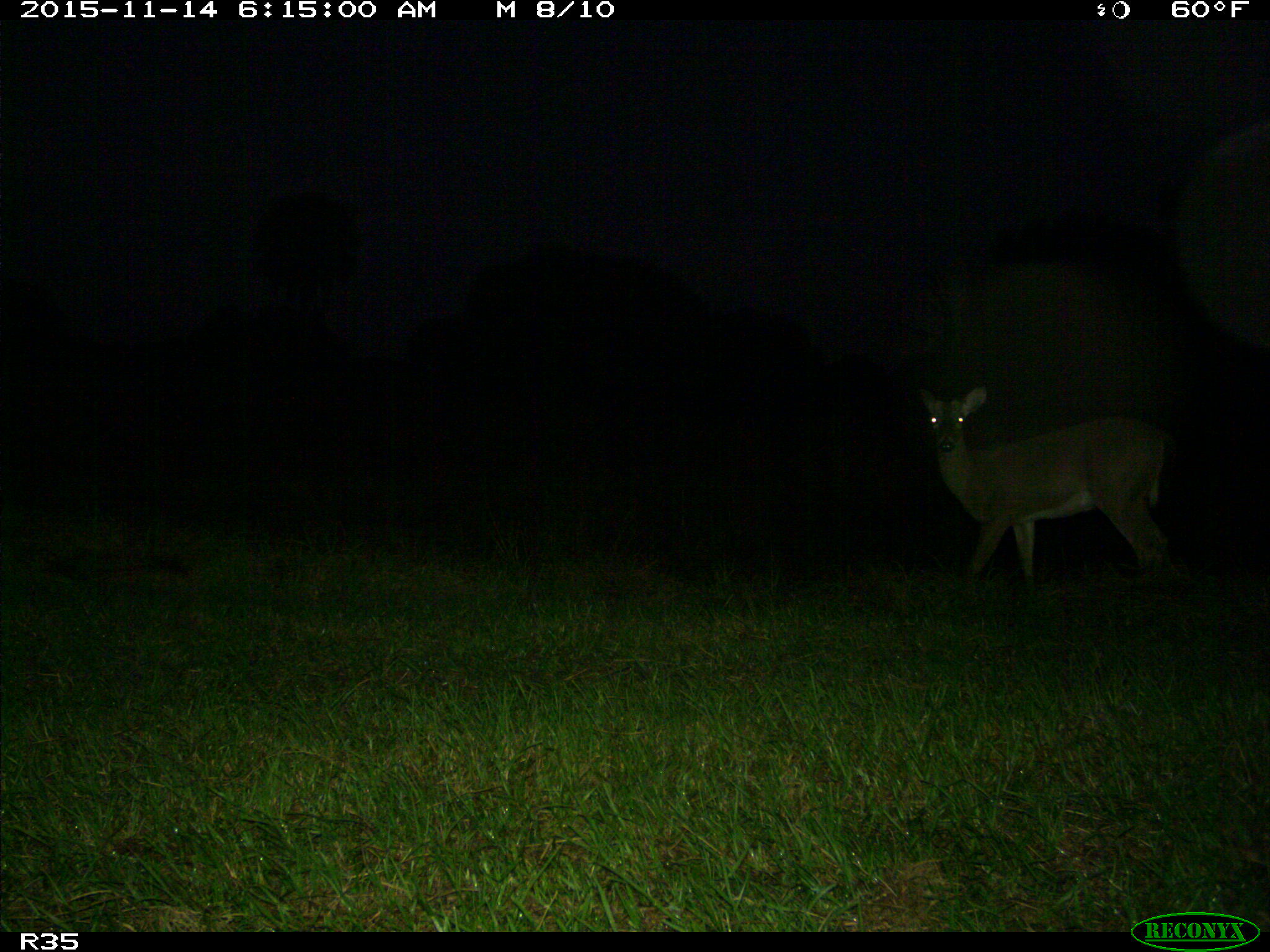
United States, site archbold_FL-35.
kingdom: Animalia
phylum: Chordata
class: Mammalia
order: Artiodactyla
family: Cervidae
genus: Odocoileus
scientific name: Odocoileus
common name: deer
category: unidentified deer